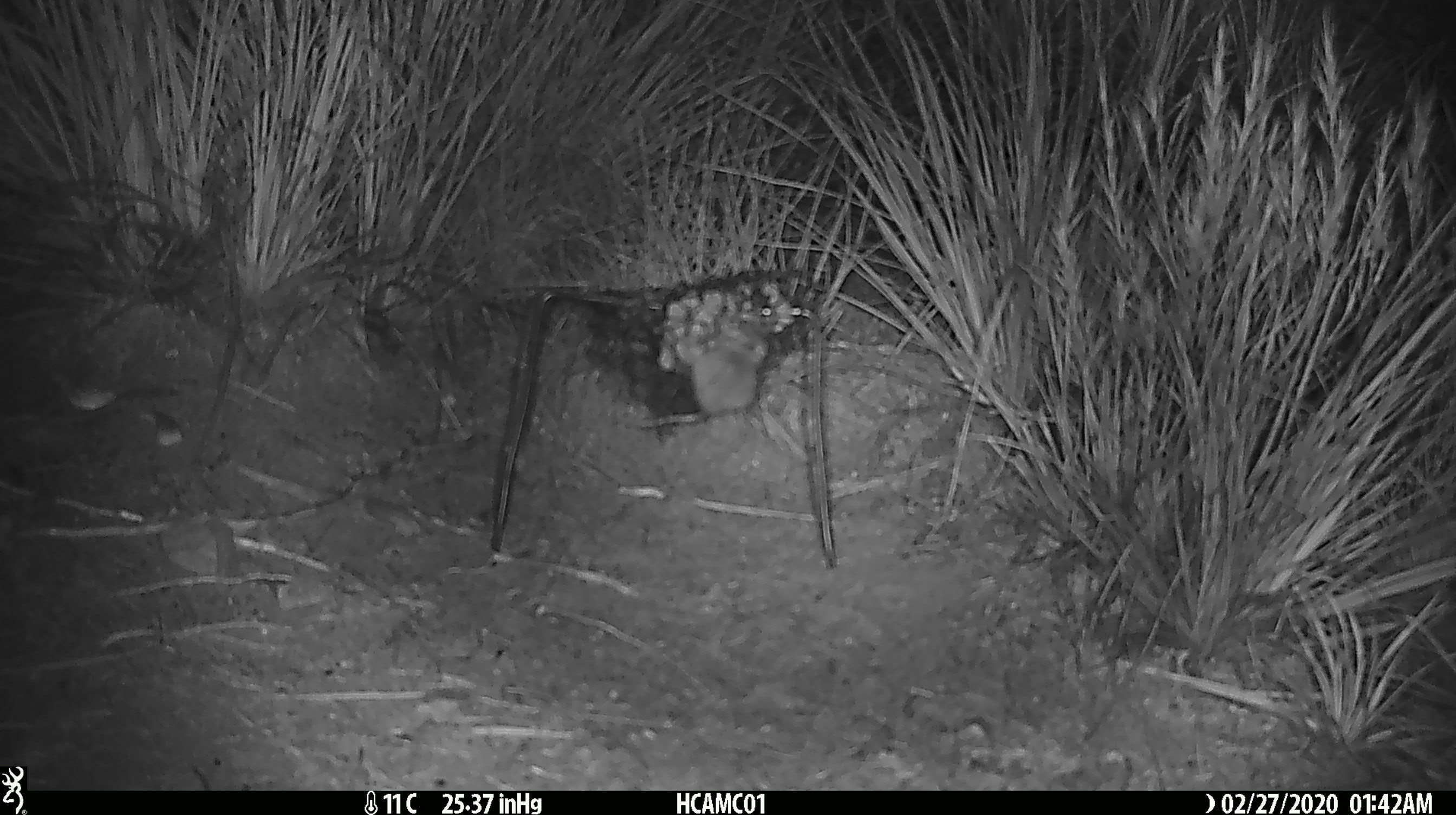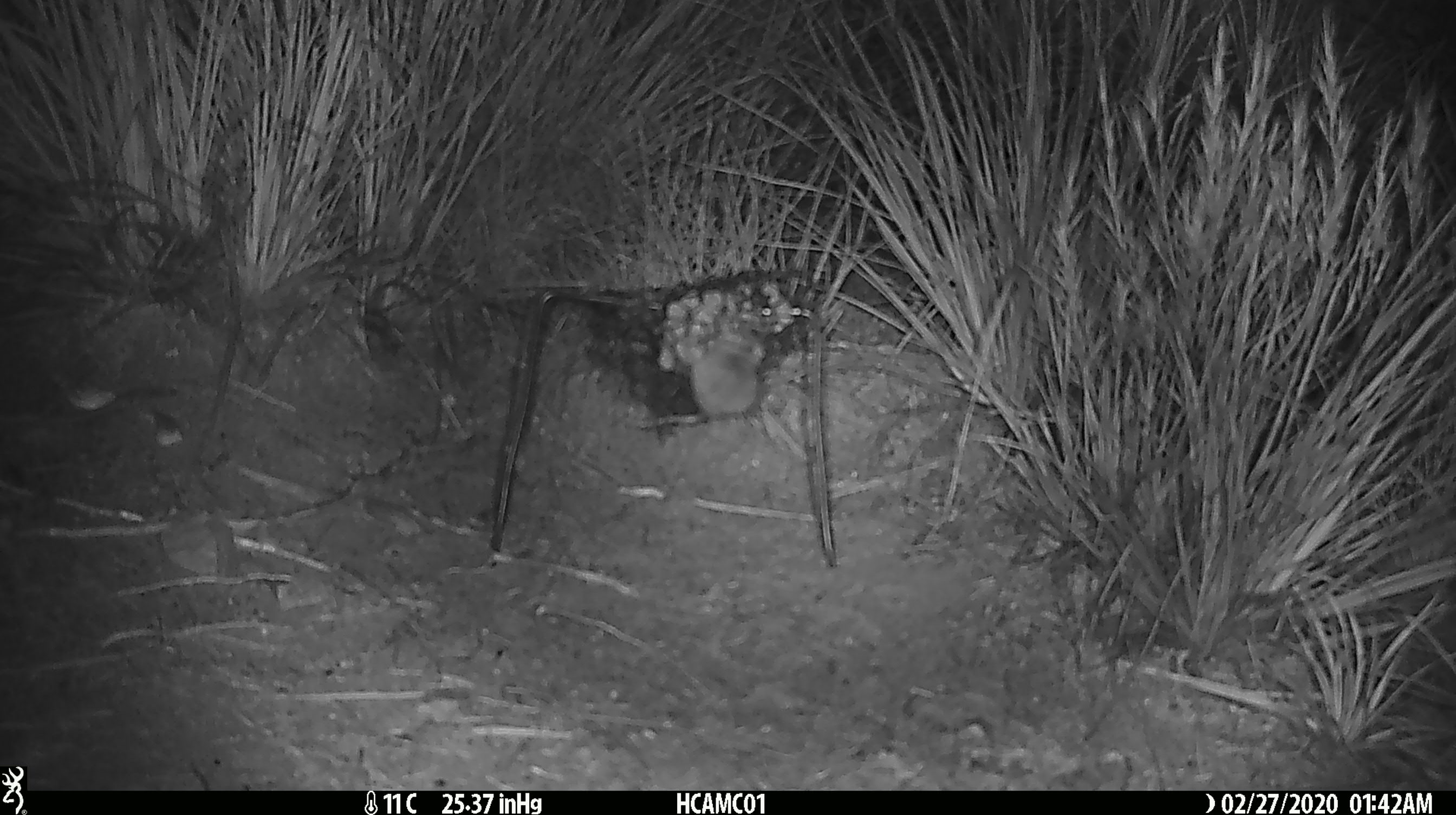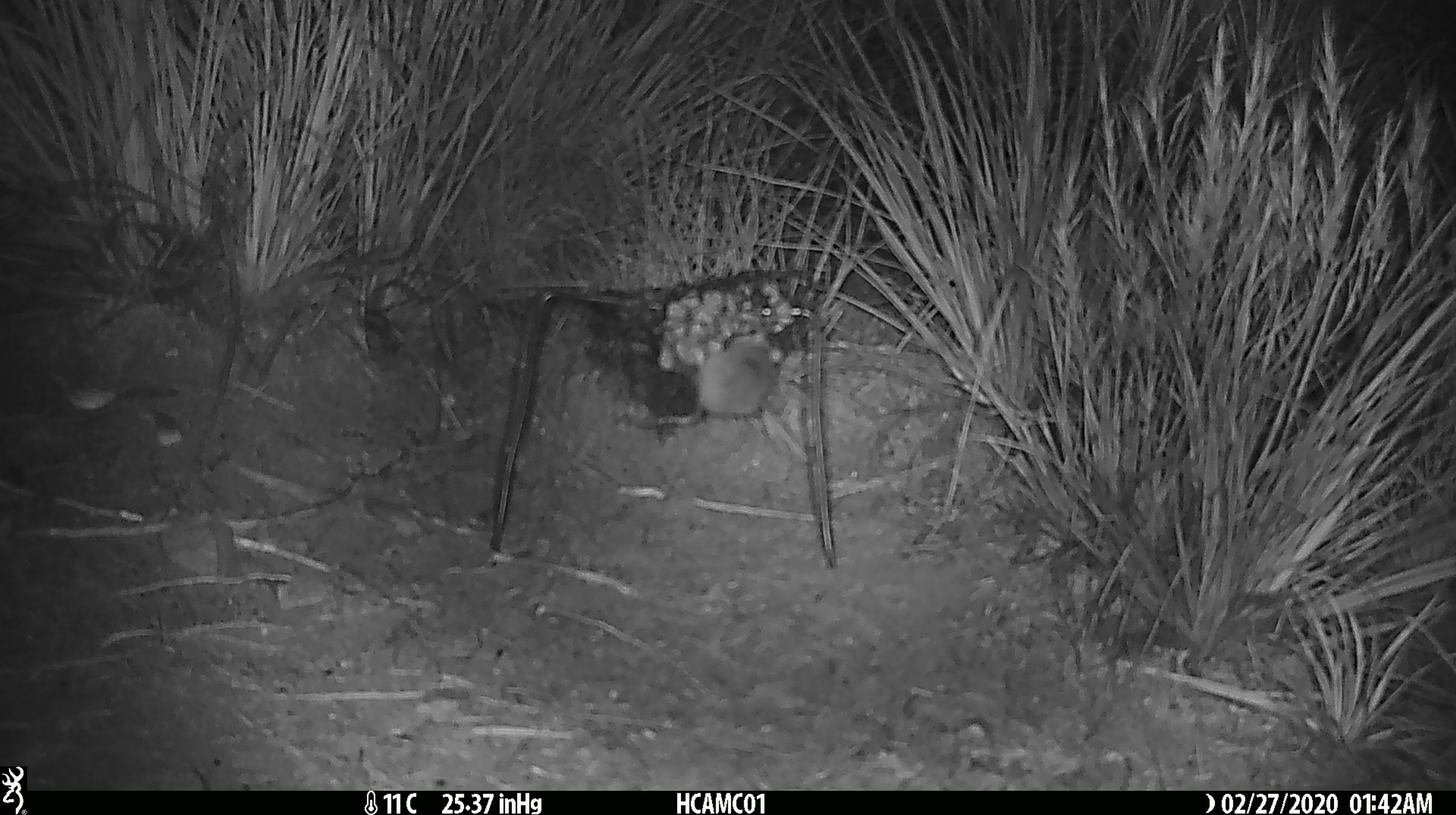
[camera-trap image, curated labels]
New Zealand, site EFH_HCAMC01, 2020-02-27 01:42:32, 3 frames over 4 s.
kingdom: Animalia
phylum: Chordata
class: Mammalia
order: Rodentia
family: Muridae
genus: Mus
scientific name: Mus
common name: mouse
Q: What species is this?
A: Mouse (Mus).